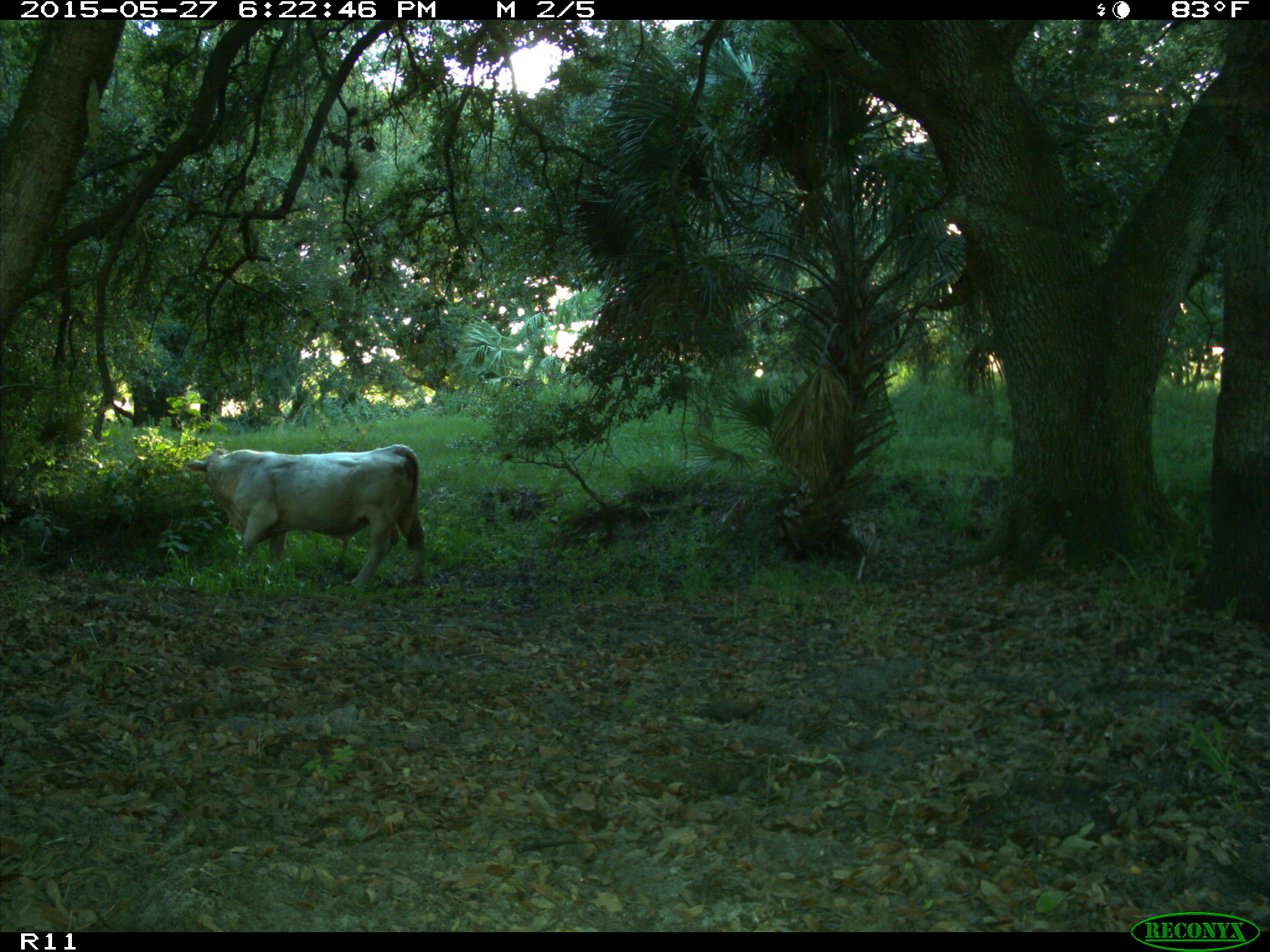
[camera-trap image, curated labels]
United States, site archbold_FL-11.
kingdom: Animalia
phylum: Chordata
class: Mammalia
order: Artiodactyla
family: Bovidae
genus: Bos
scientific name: Bos taurus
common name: domestic cow